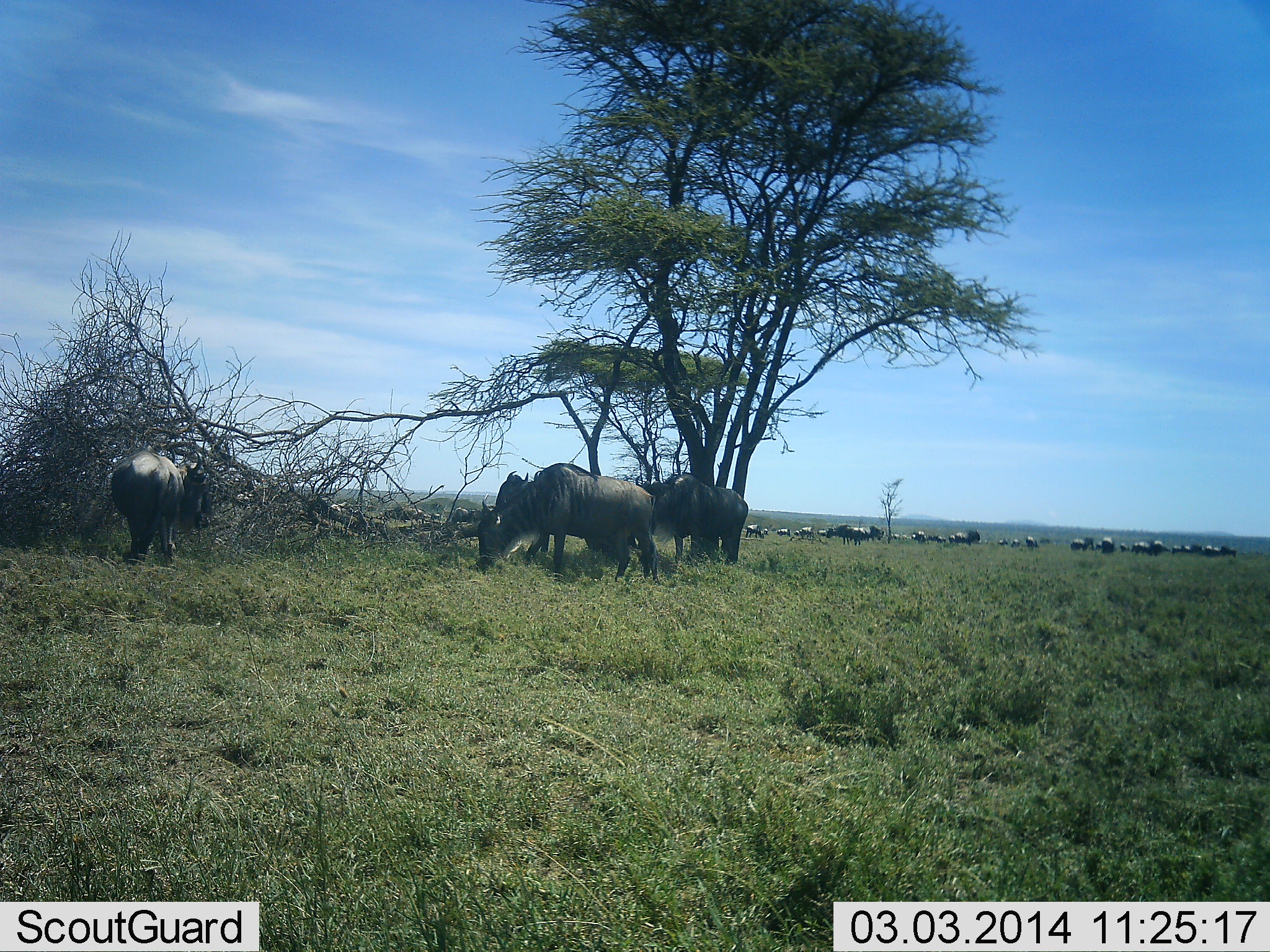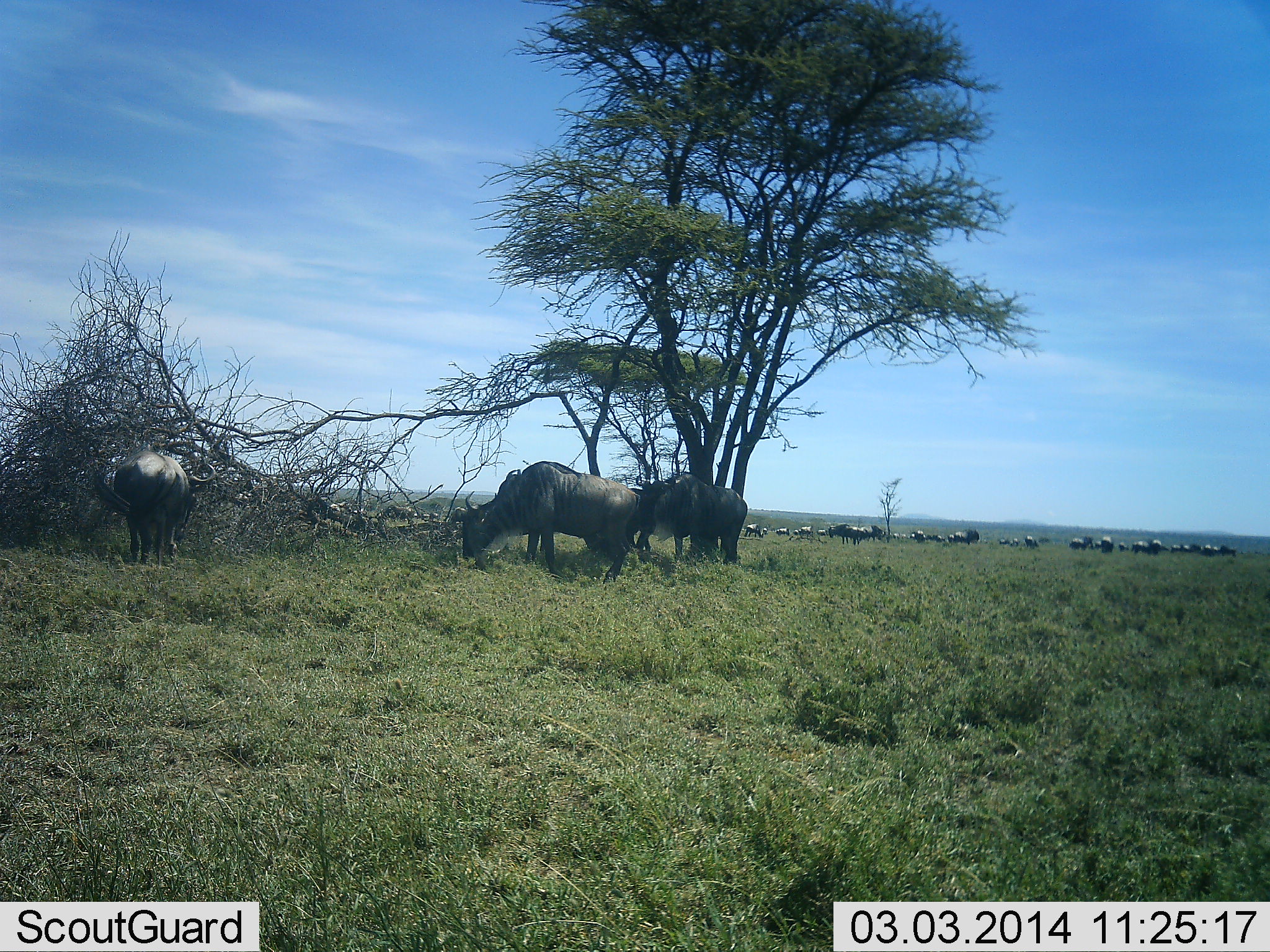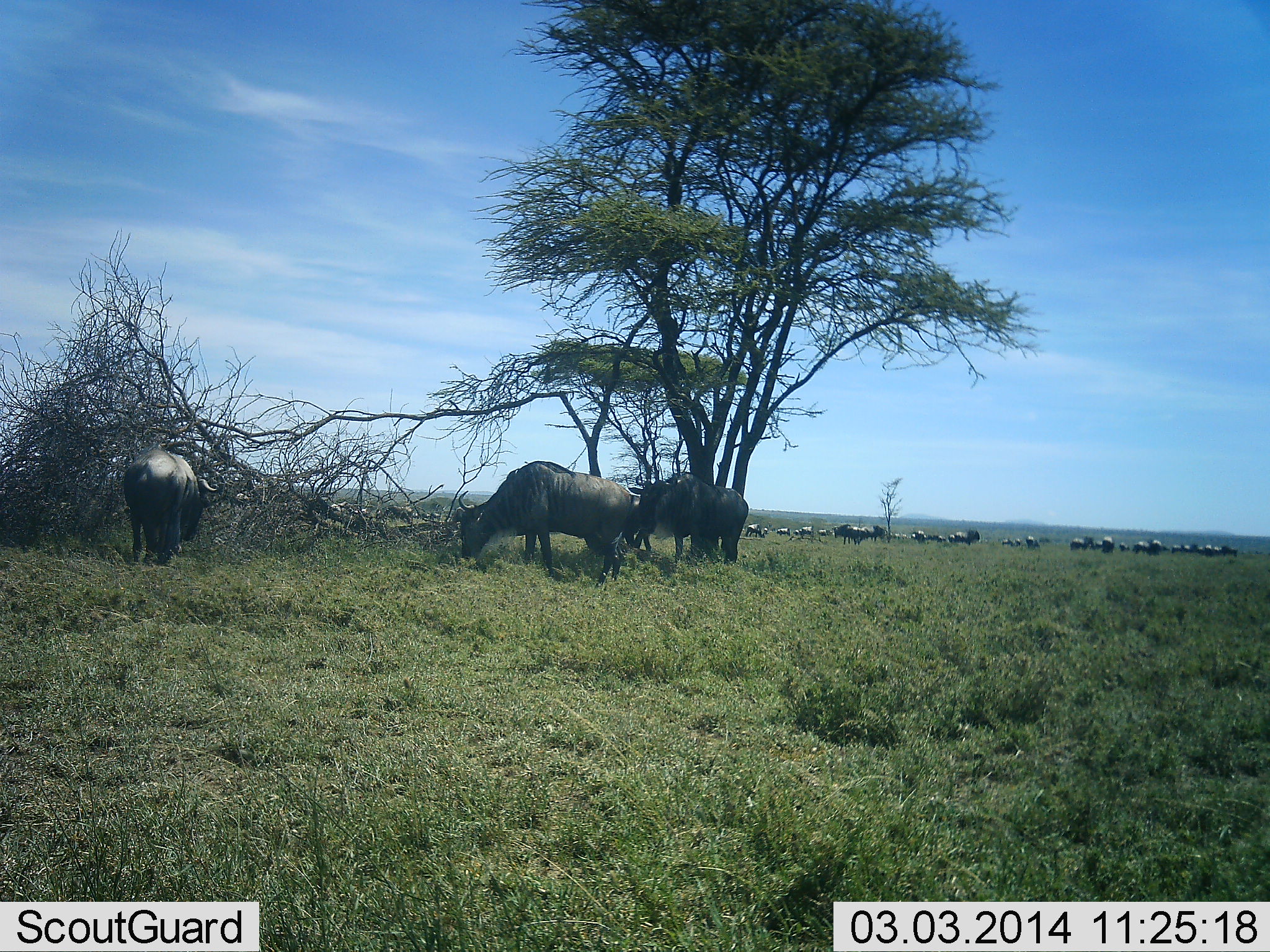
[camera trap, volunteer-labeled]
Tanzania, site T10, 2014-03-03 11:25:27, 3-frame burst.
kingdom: Animalia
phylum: Chordata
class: Mammalia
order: Artiodactyla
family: Bovidae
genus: Connochaetes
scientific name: Connochaetes taurinus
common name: blue wildebeest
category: wildebeest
Wildebeest (blue wildebeest) (Connochaetes taurinus), count 11-50. Behavior (volunteer vote fractions): standing 52%, resting 7%, moving 31%, interacting 10%. Young present (vote fraction): 0%. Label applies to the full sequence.